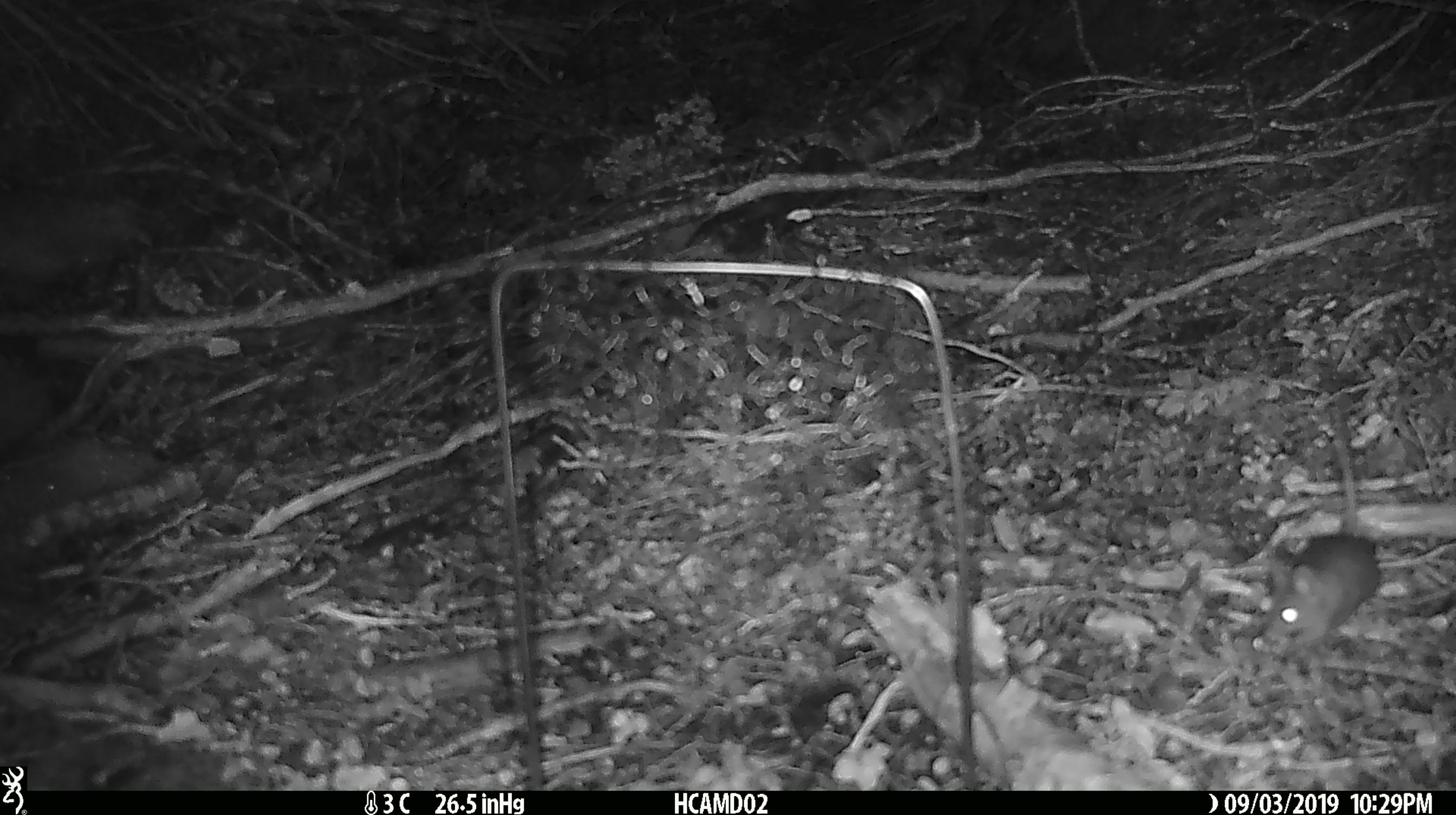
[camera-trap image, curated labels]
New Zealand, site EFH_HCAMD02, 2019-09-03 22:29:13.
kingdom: Animalia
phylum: Chordata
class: Mammalia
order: Rodentia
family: Muridae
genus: Mus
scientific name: Mus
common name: mouse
Mouse (Mus).